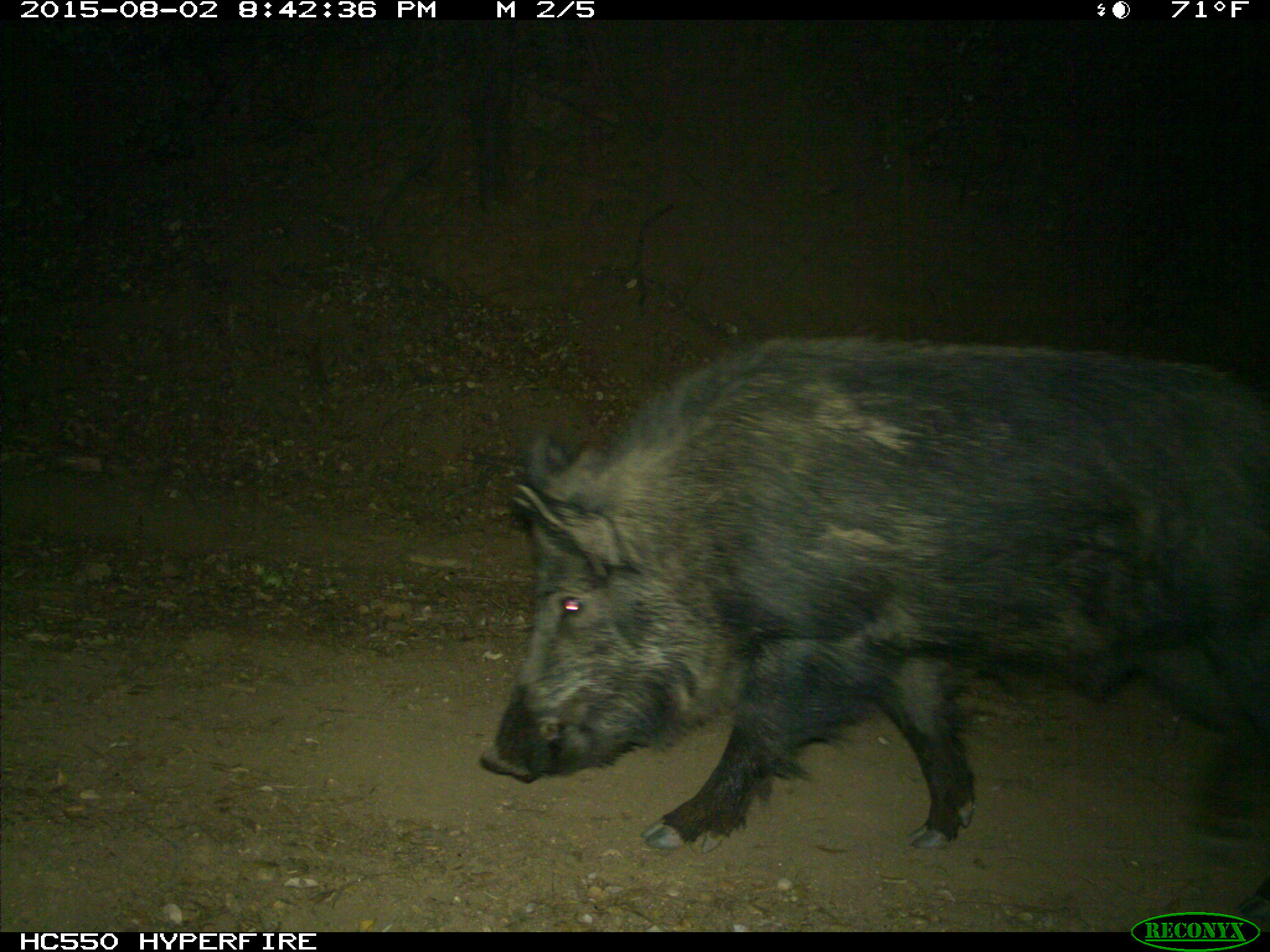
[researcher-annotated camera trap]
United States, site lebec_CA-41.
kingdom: Animalia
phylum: Chordata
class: Mammalia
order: Artiodactyla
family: Suidae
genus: Sus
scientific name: Sus scrofa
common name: wild boar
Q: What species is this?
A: Sus scrofa (wild boar).